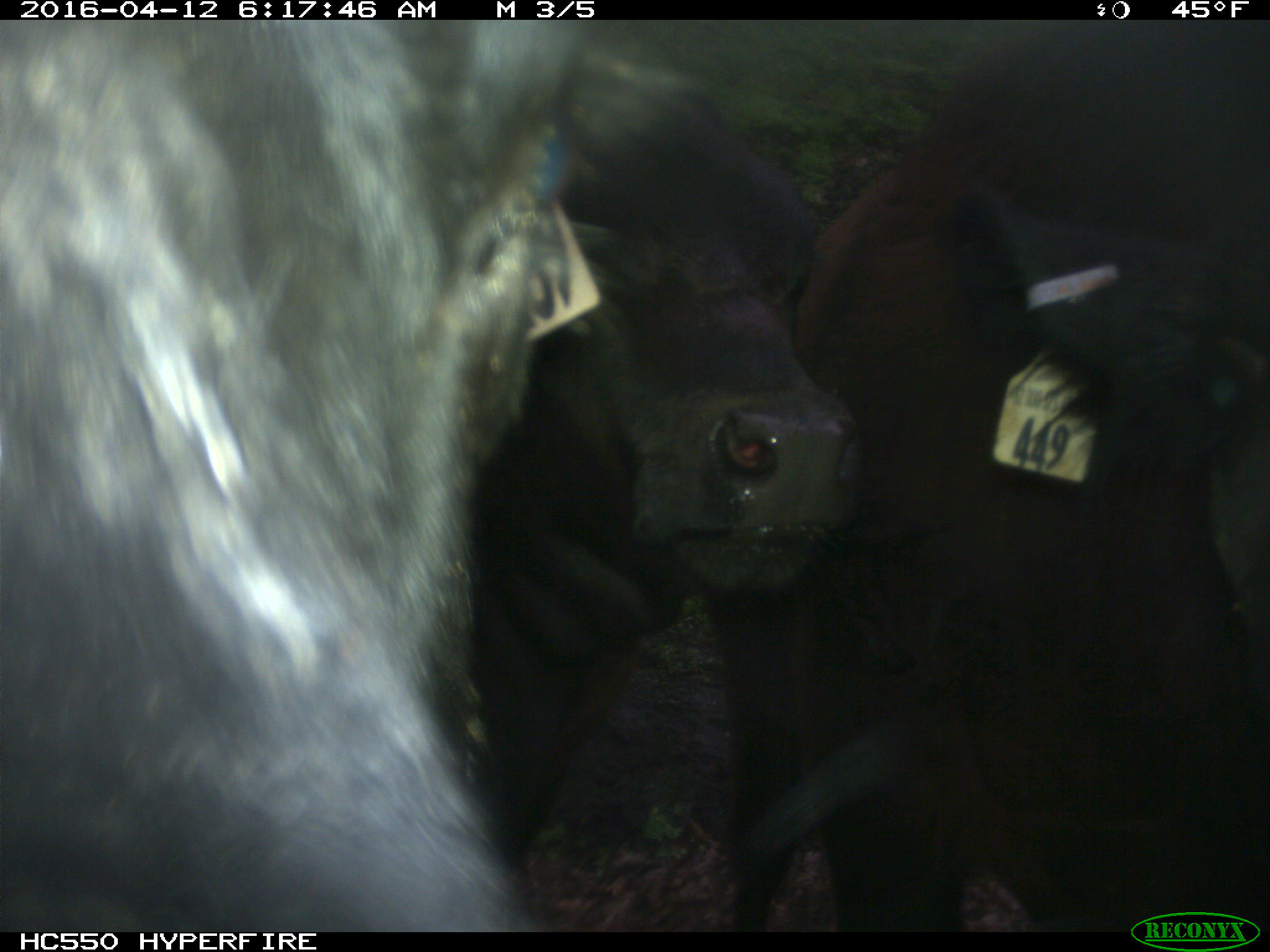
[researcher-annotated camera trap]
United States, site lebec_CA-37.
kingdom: Animalia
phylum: Chordata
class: Mammalia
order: Artiodactyla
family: Bovidae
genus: Bos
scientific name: Bos taurus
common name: domestic cow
Bos taurus (domestic cow).